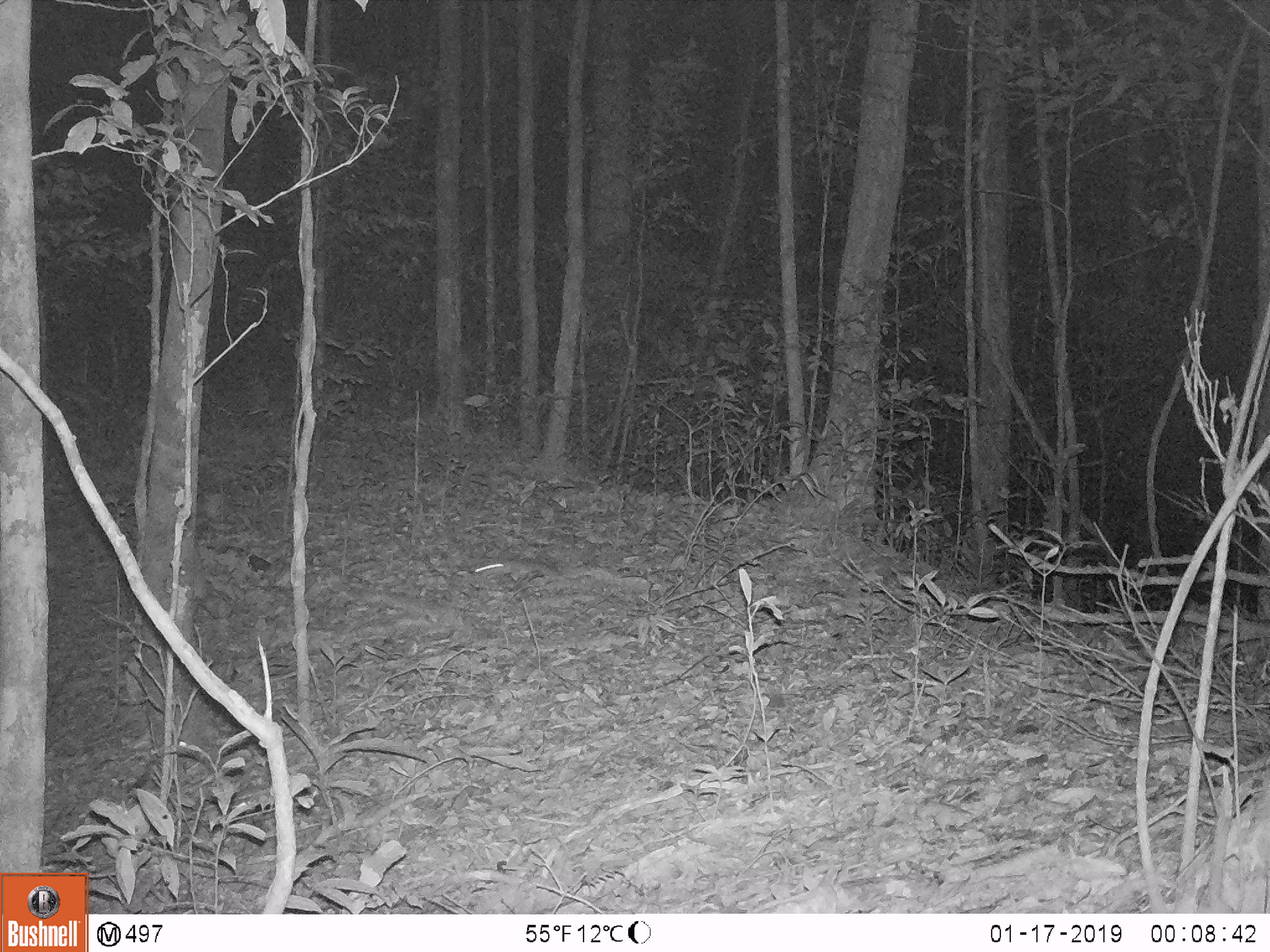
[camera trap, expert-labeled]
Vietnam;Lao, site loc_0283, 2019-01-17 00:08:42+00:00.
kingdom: Animalia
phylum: Chordata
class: Mammalia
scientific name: Mammalia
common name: mammal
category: unidentified small mammal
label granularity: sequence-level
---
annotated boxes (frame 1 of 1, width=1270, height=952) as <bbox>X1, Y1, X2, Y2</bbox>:
unidentified small mammal: <bbox>475, 557, 558, 581</bbox>